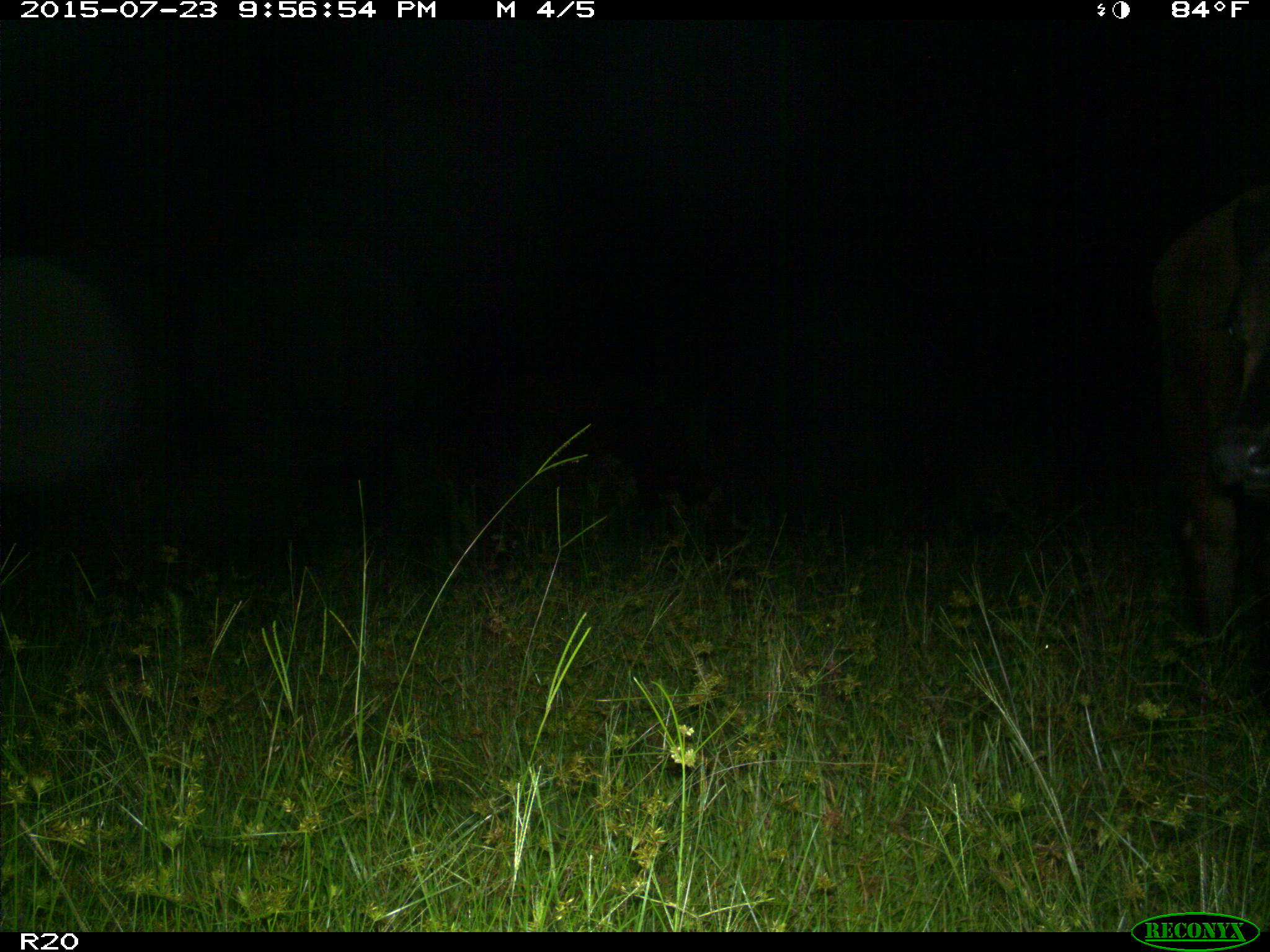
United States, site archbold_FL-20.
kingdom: Animalia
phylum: Chordata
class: Mammalia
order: Artiodactyla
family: Bovidae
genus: Bos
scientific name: Bos taurus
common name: domestic cow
Bos taurus (domestic cow).